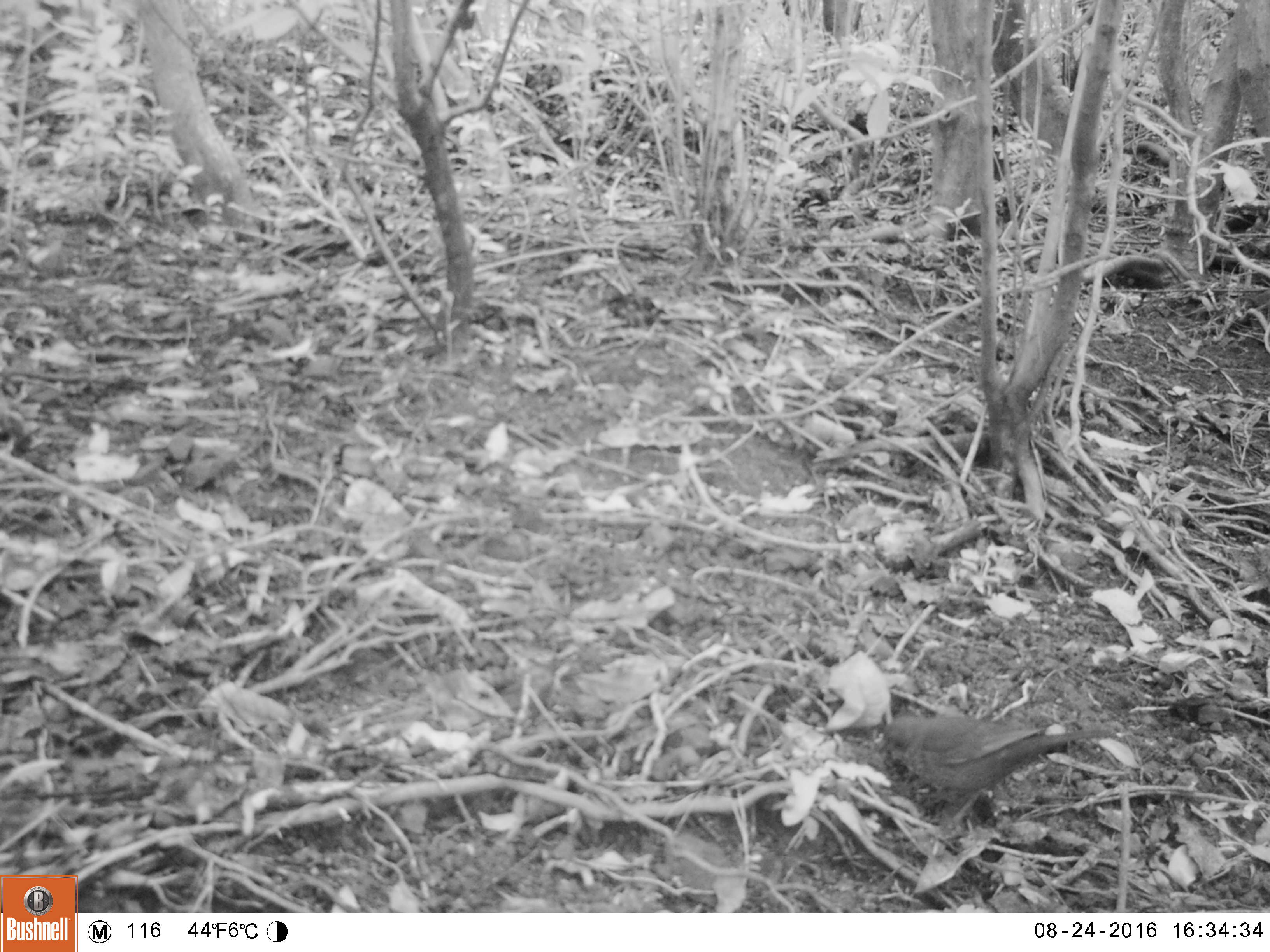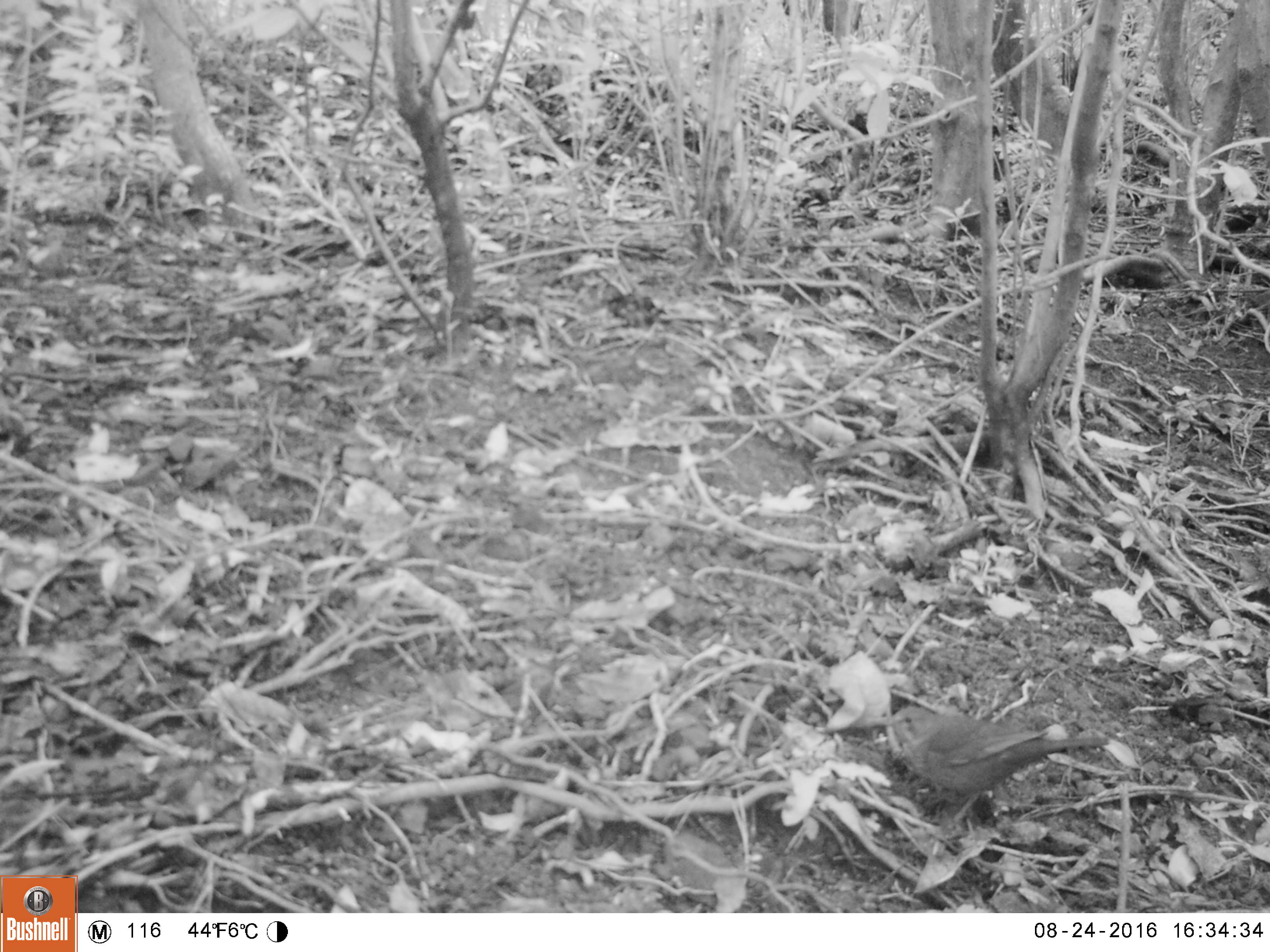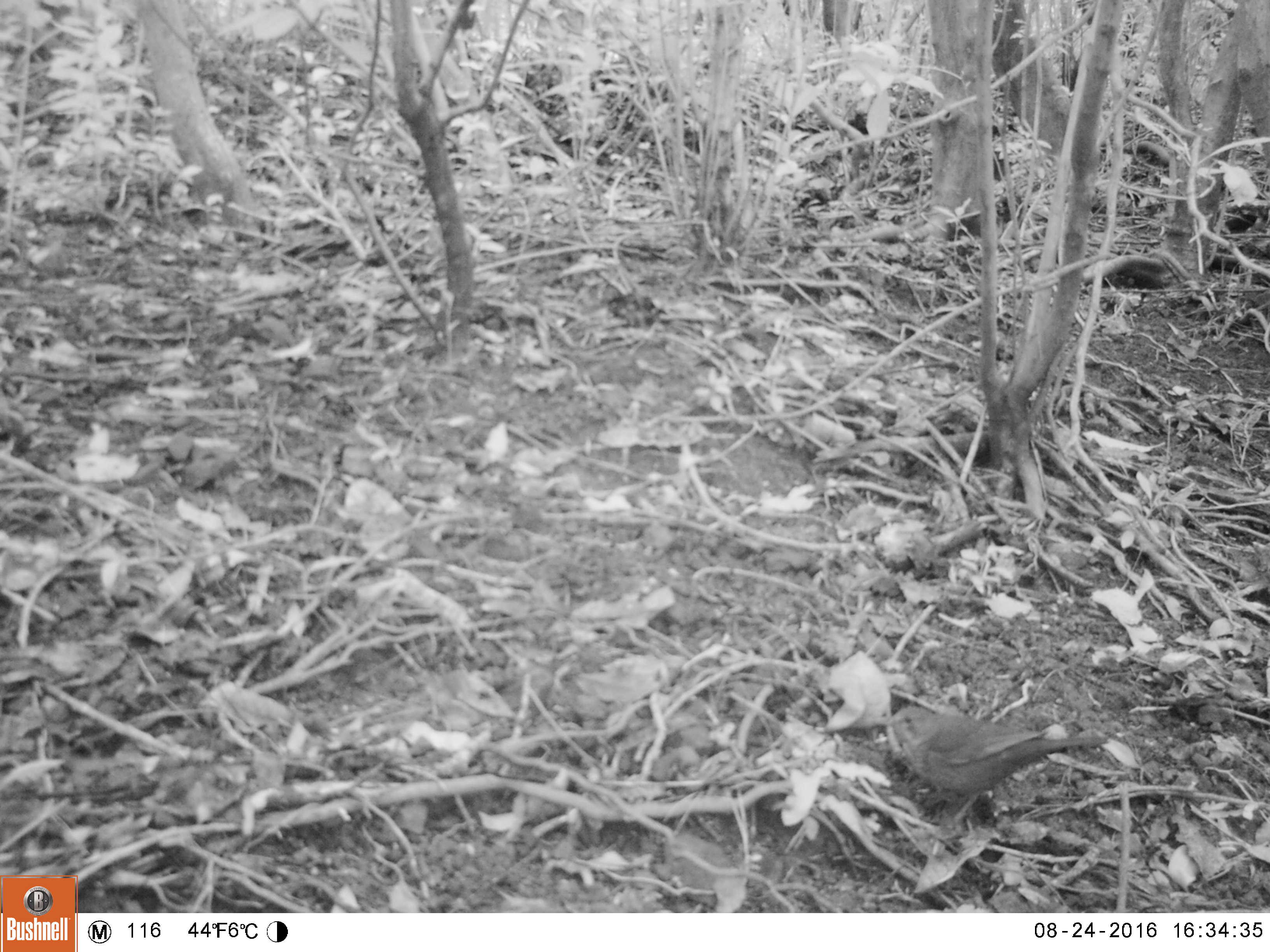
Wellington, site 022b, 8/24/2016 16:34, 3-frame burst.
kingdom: Animalia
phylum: Chordata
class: Aves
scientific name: Aves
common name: bird